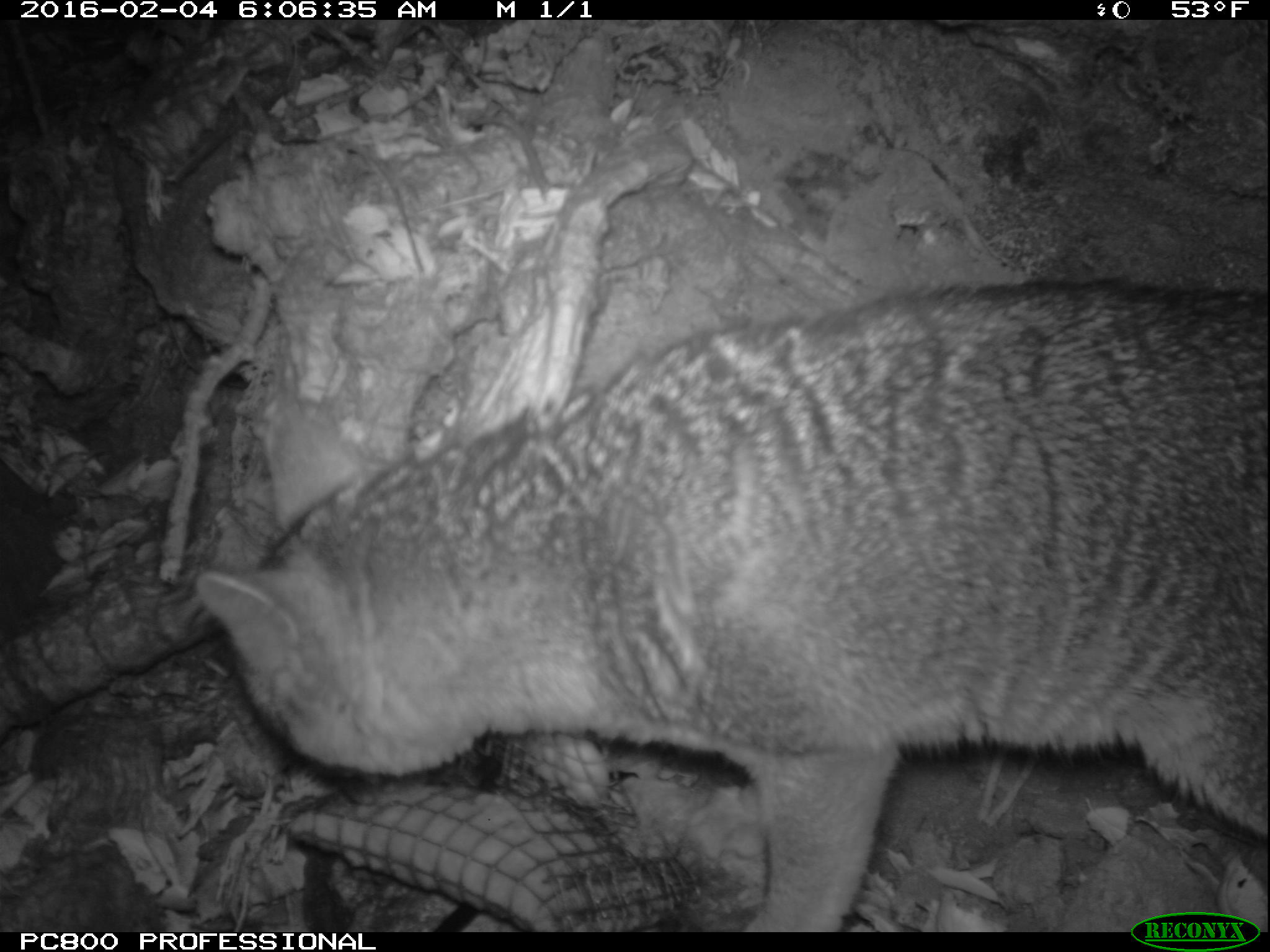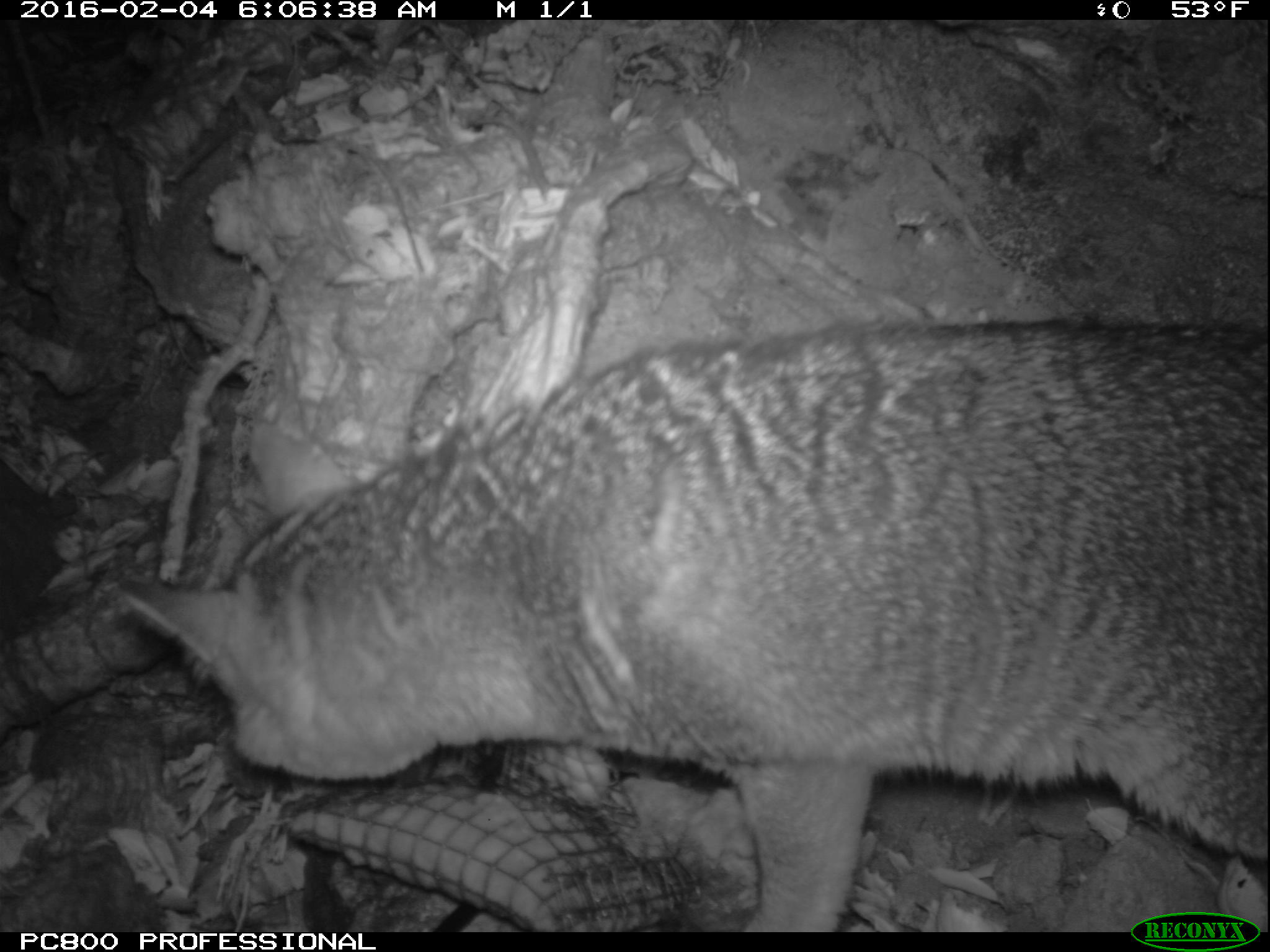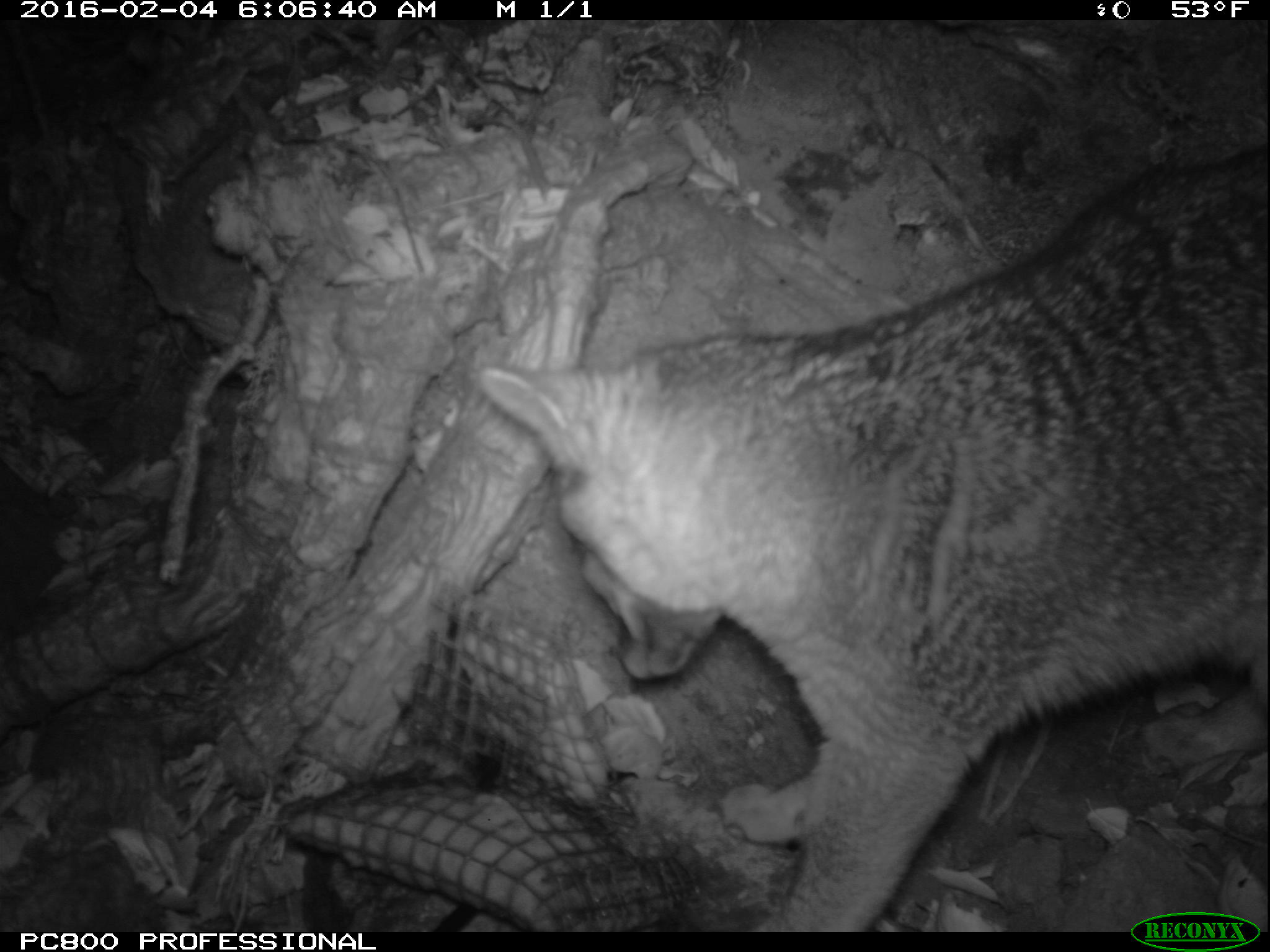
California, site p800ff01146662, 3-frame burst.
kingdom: Animalia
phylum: Chordata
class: Mammalia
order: Carnivora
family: Canidae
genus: Urocyon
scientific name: Urocyon littoralis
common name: island fox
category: fox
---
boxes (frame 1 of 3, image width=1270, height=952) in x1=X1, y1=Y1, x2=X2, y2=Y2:
fox: x1=193, y1=273, x2=1269, y2=929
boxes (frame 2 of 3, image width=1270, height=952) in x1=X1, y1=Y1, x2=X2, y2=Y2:
fox: x1=114, y1=318, x2=1268, y2=932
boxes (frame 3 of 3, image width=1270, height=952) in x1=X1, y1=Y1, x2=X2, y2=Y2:
fox: x1=476, y1=142, x2=1268, y2=932